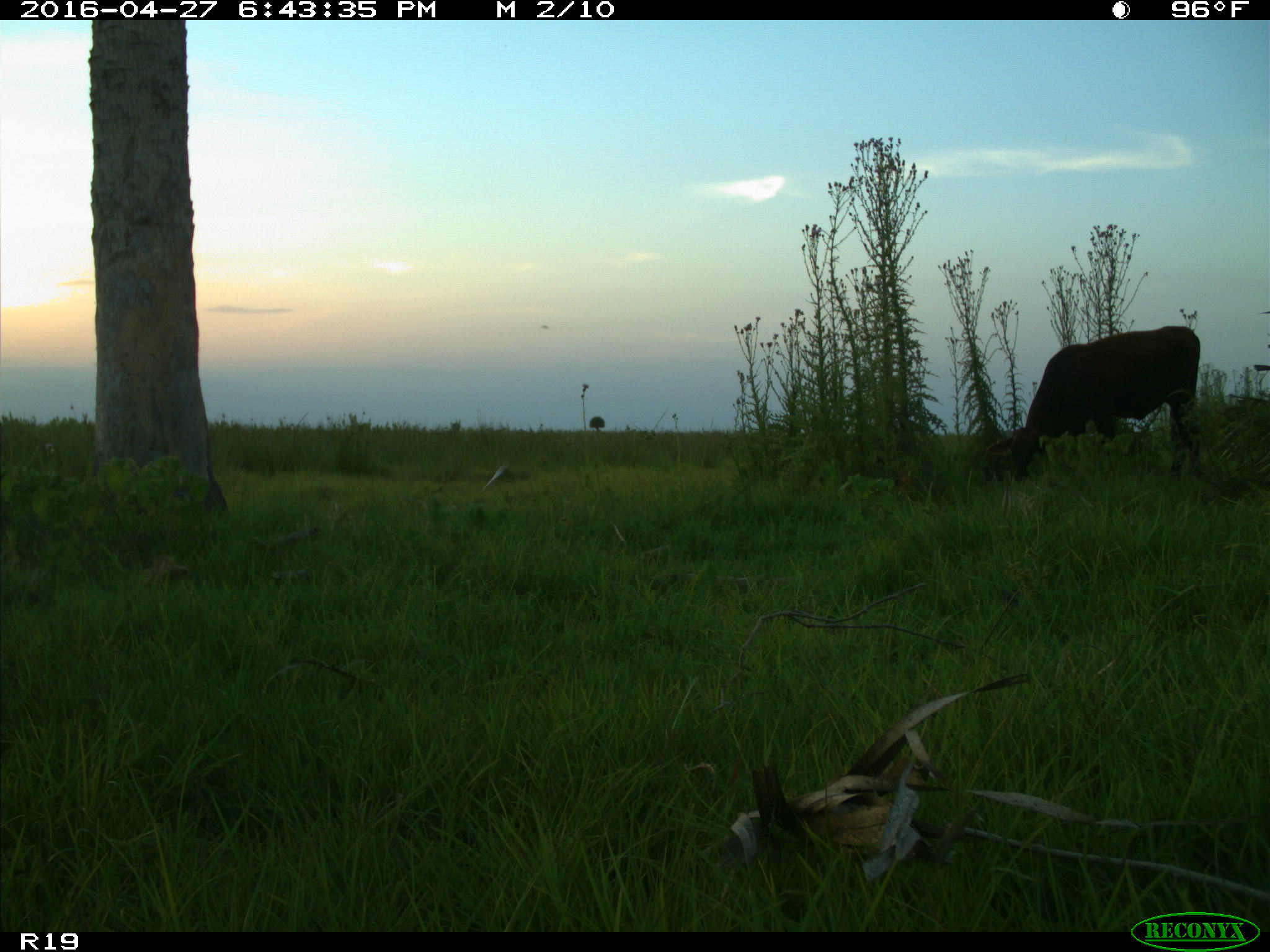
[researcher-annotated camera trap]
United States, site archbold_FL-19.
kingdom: Animalia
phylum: Chordata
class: Mammalia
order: Artiodactyla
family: Bovidae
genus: Bos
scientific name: Bos taurus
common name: domestic cow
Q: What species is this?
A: Bos taurus (domestic cow).